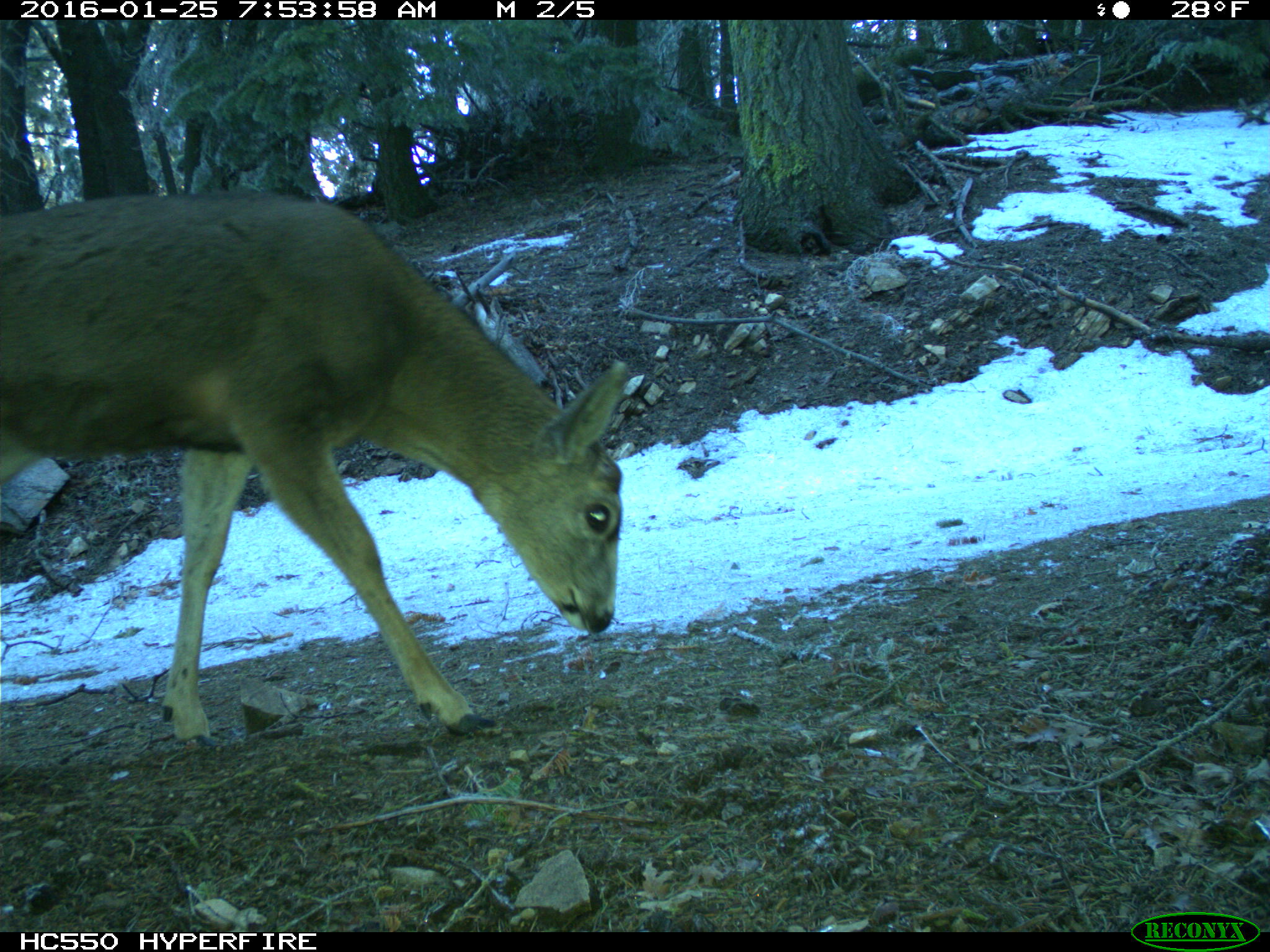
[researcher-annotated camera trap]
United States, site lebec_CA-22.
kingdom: Animalia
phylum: Chordata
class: Mammalia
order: Artiodactyla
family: Cervidae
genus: Odocoileus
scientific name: Odocoileus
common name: deer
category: unidentified deer